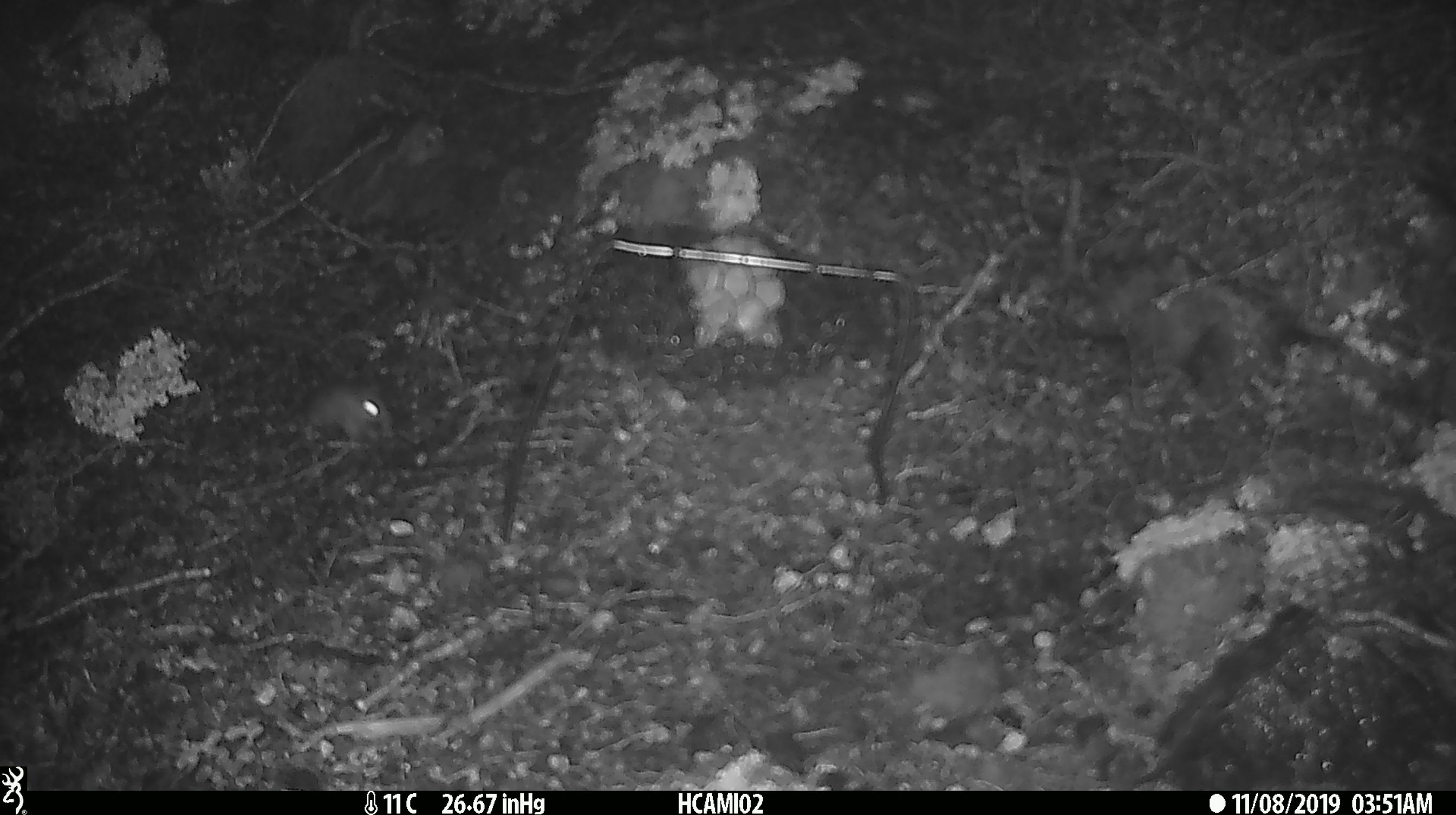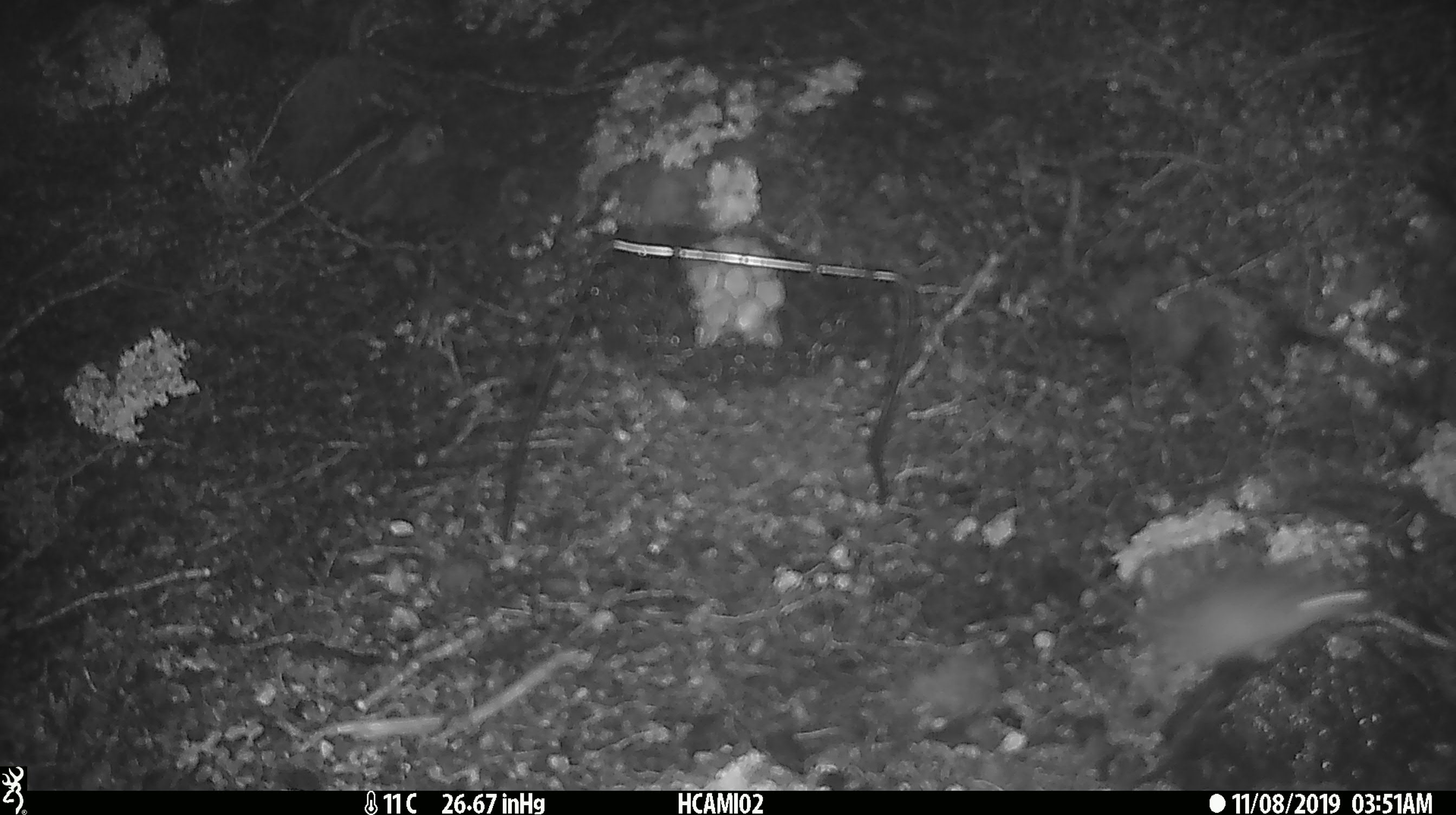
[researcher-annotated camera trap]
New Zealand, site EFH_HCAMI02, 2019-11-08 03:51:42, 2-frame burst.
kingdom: Animalia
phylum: Chordata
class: Mammalia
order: Rodentia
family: Muridae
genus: Mus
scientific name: Mus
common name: mouse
Mouse (Mus).